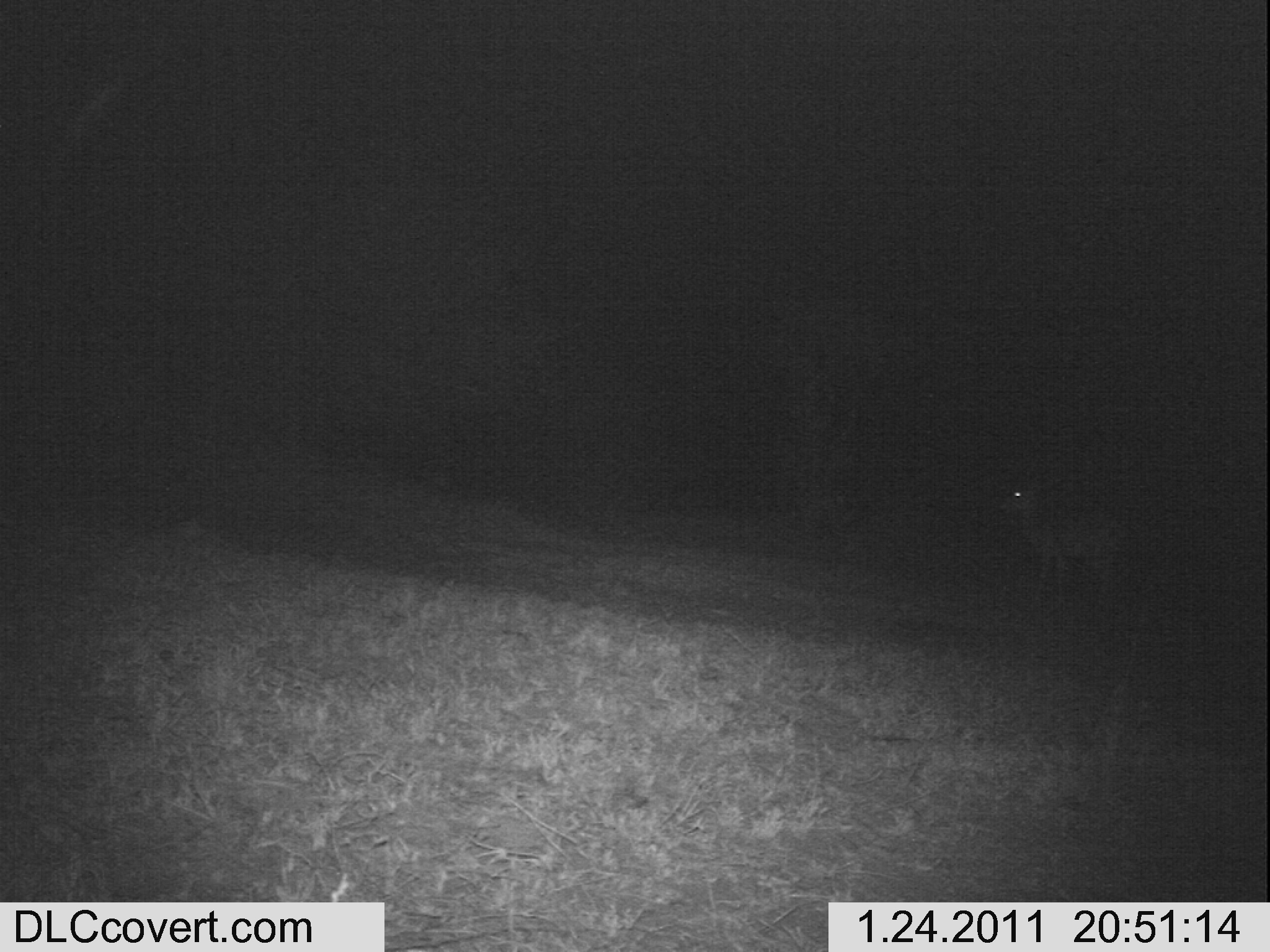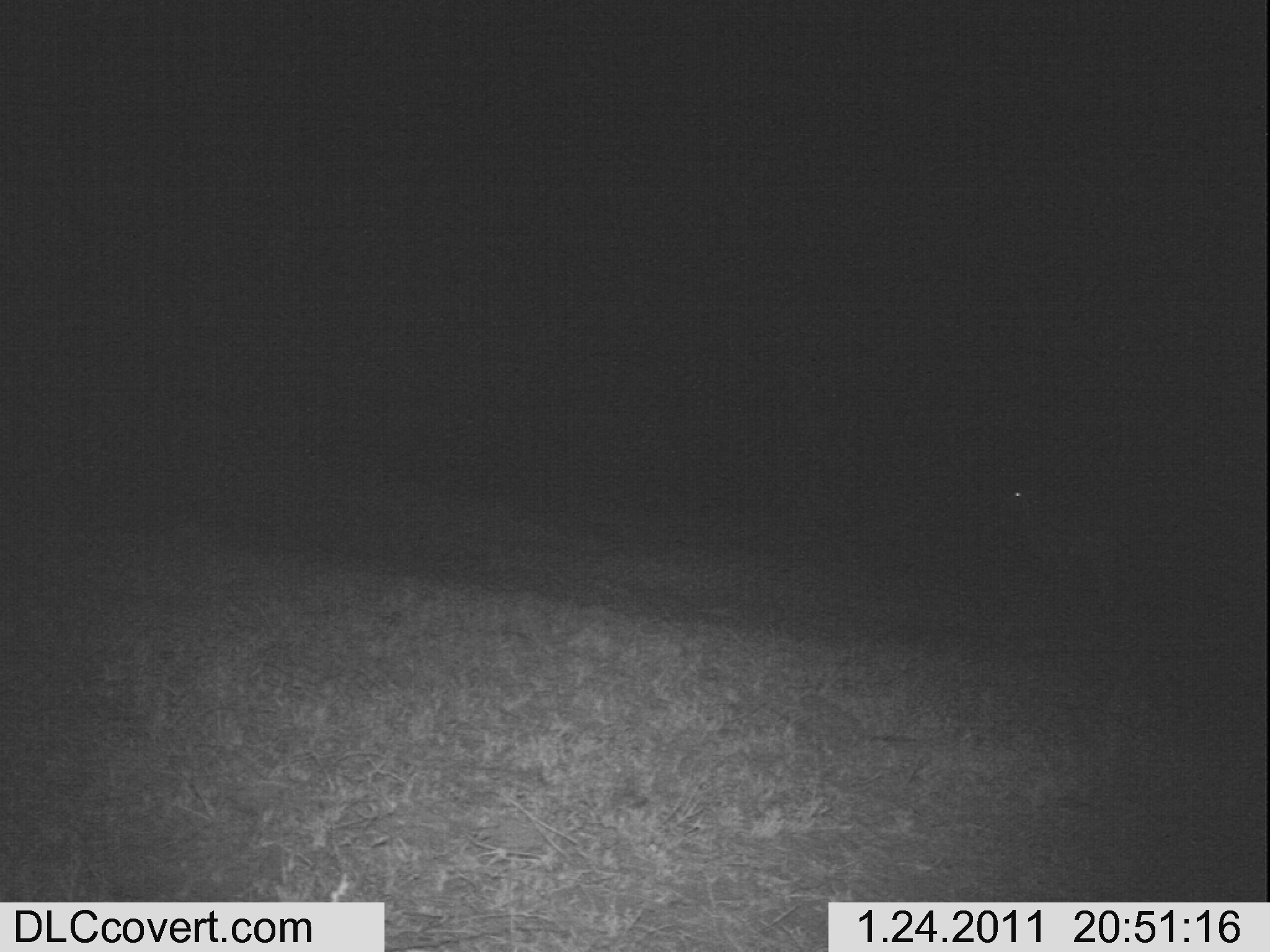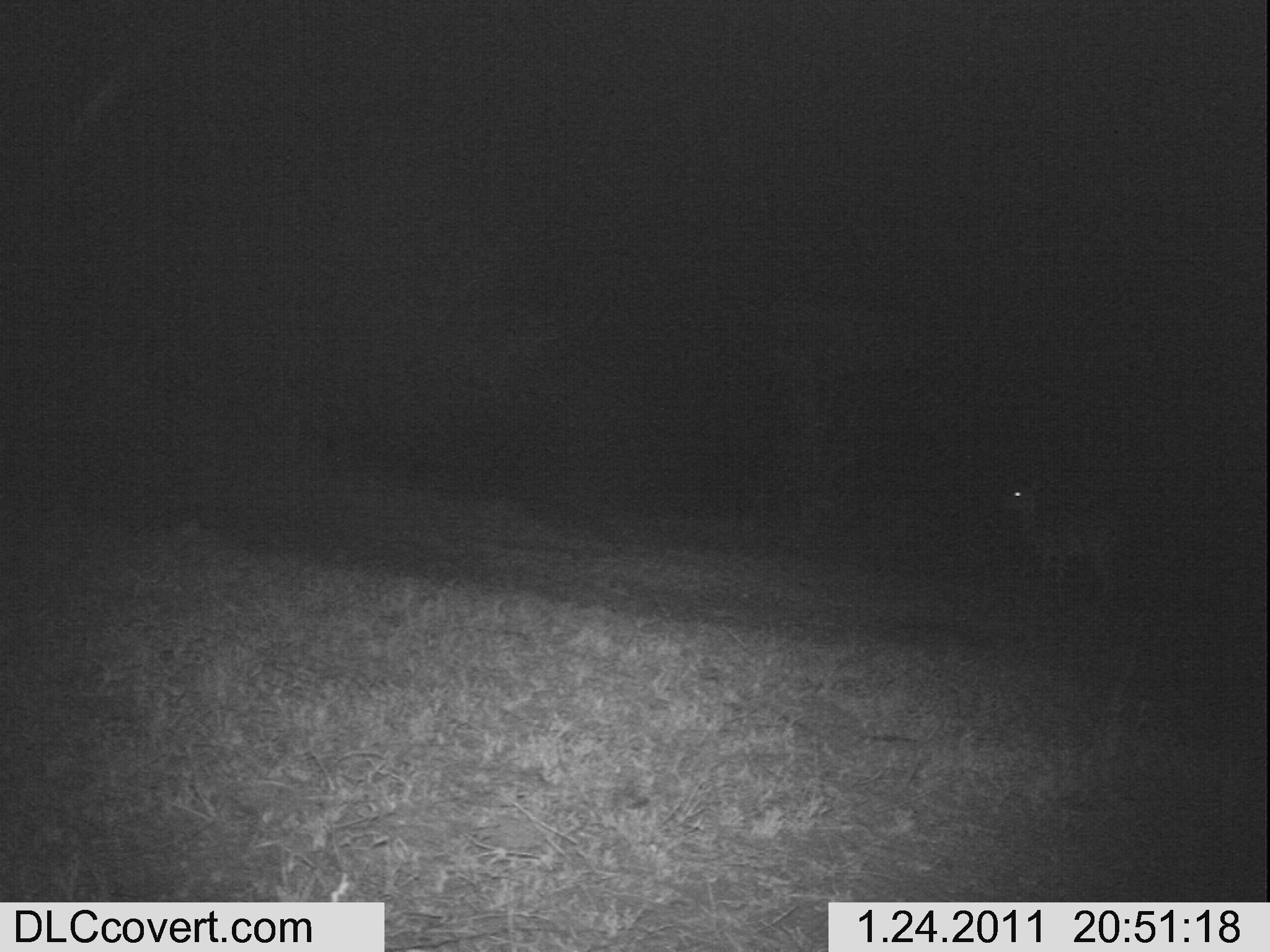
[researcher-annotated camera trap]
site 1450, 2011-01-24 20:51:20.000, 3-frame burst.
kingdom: Animalia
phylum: Chordata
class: Mammalia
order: Artiodactyla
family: Bovidae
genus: Aepyceros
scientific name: Aepyceros melampus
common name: impala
Aepyceros melampus (impala), count 1.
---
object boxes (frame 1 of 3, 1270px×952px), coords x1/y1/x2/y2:
aepyceros melampus: 991/477/1136/611